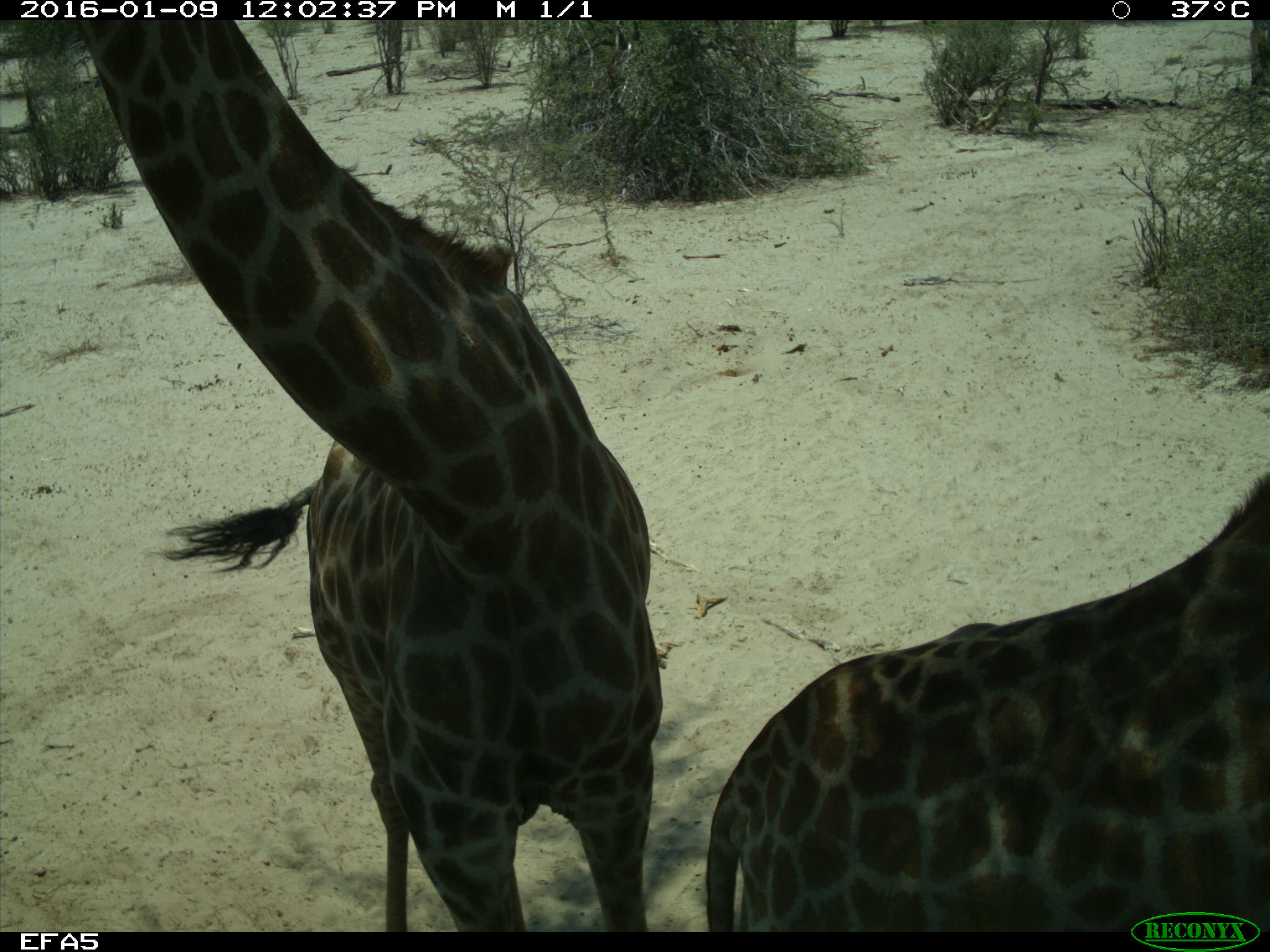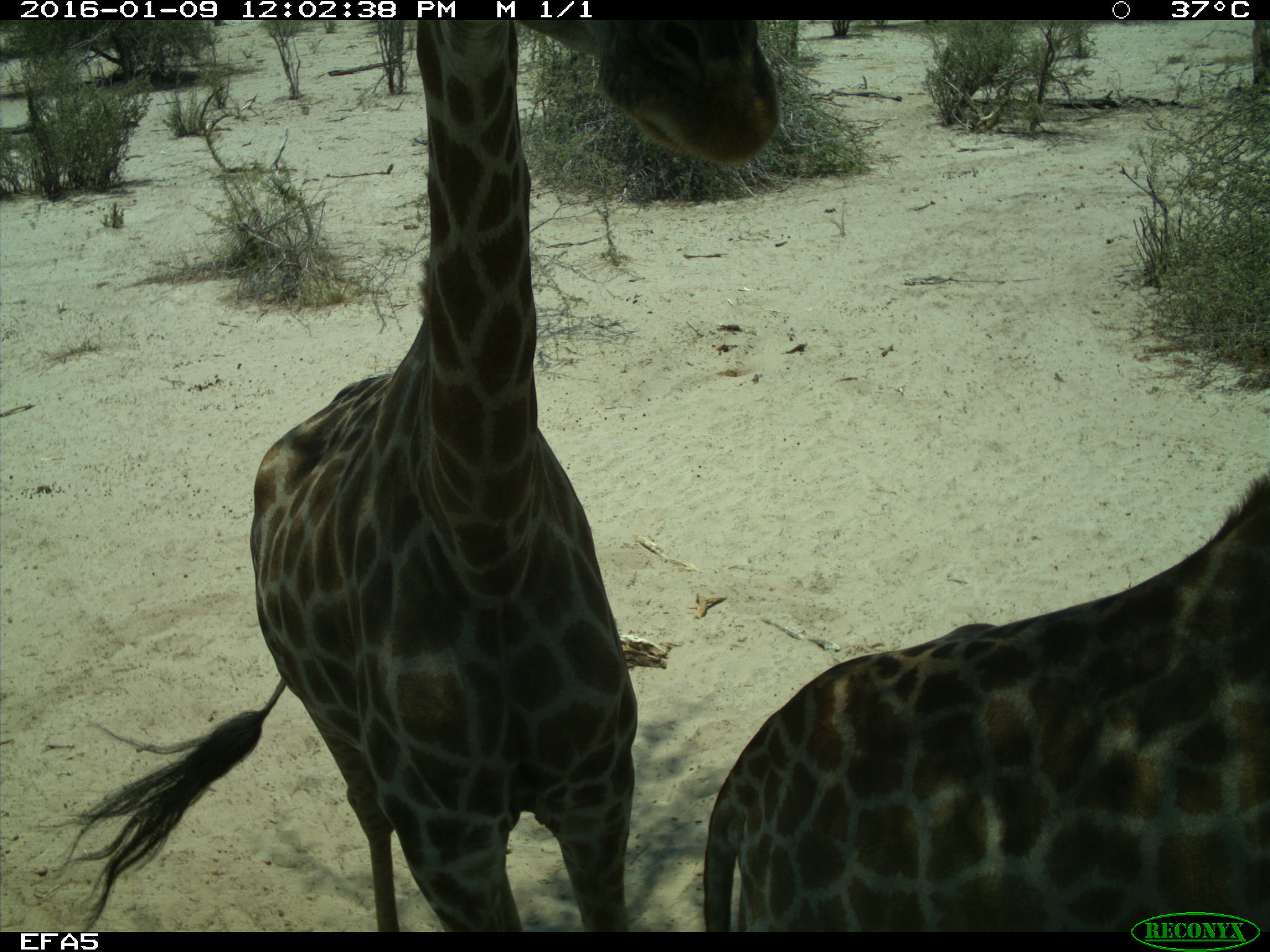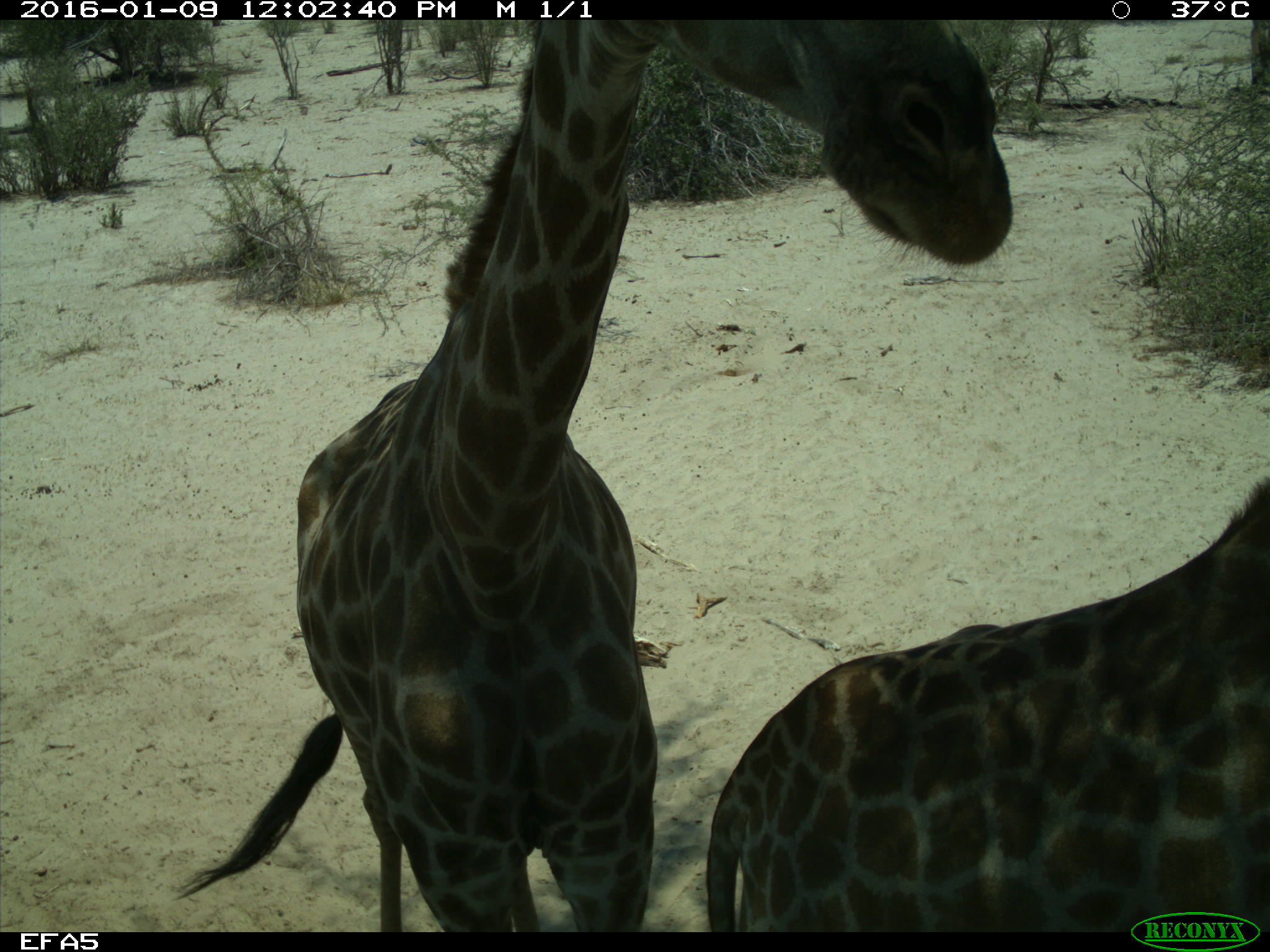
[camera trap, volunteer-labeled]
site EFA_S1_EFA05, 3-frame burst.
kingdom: Animalia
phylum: Chordata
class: Mammalia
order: Artiodactyla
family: Giraffidae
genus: Giraffa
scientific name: Giraffa camelopardalis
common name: giraffe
Giraffe (Giraffa camelopardalis), count 2. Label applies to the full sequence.